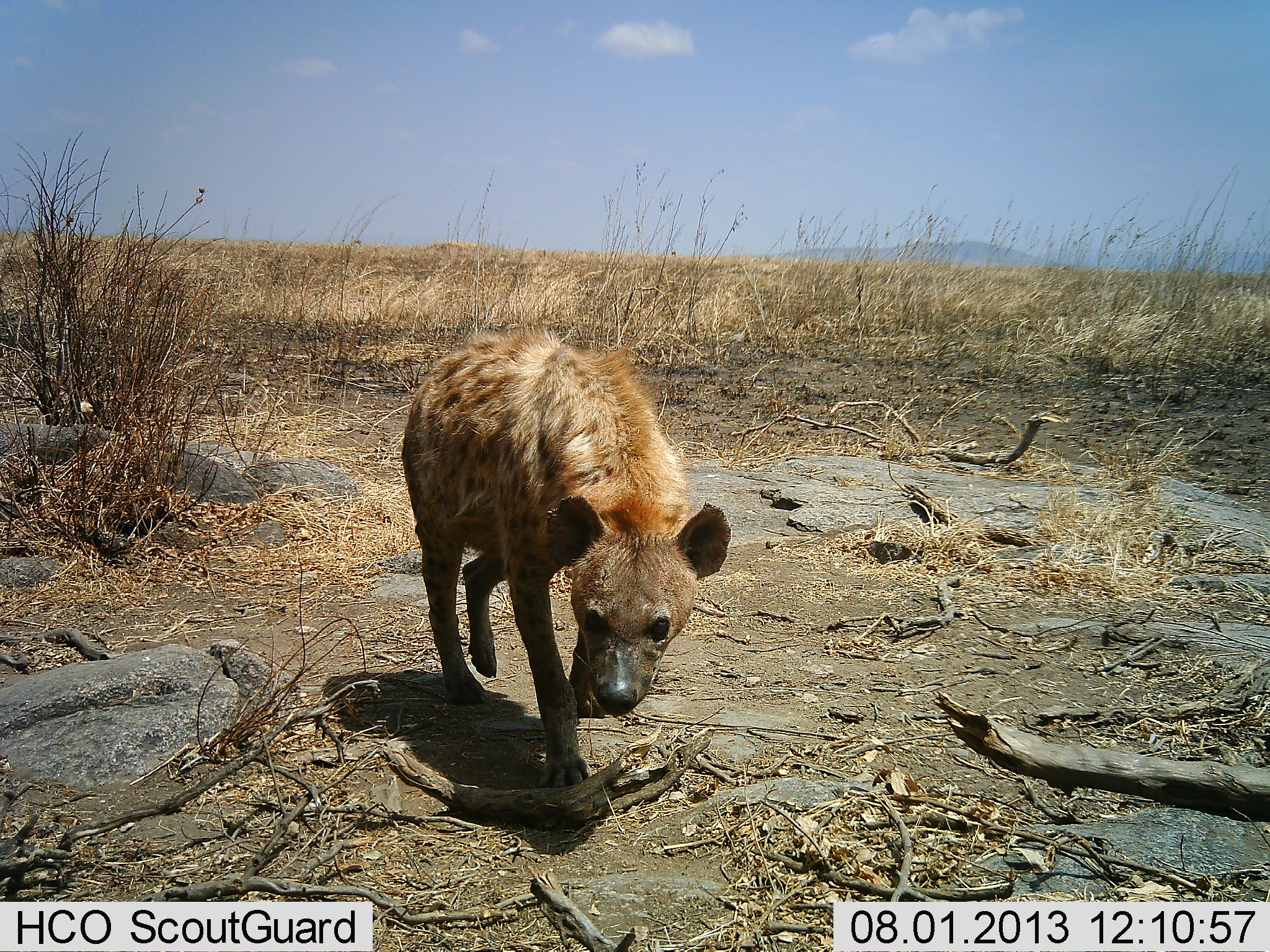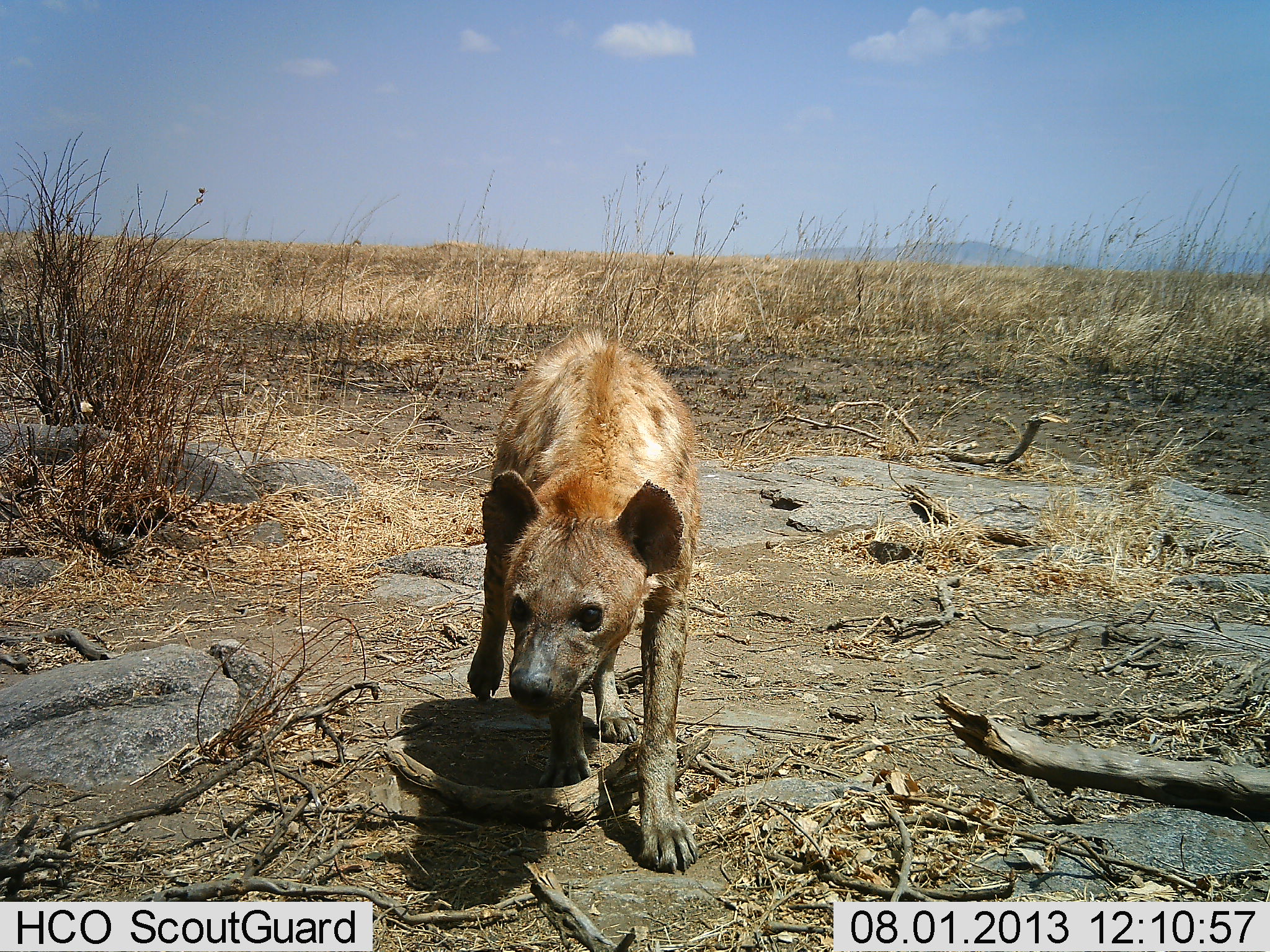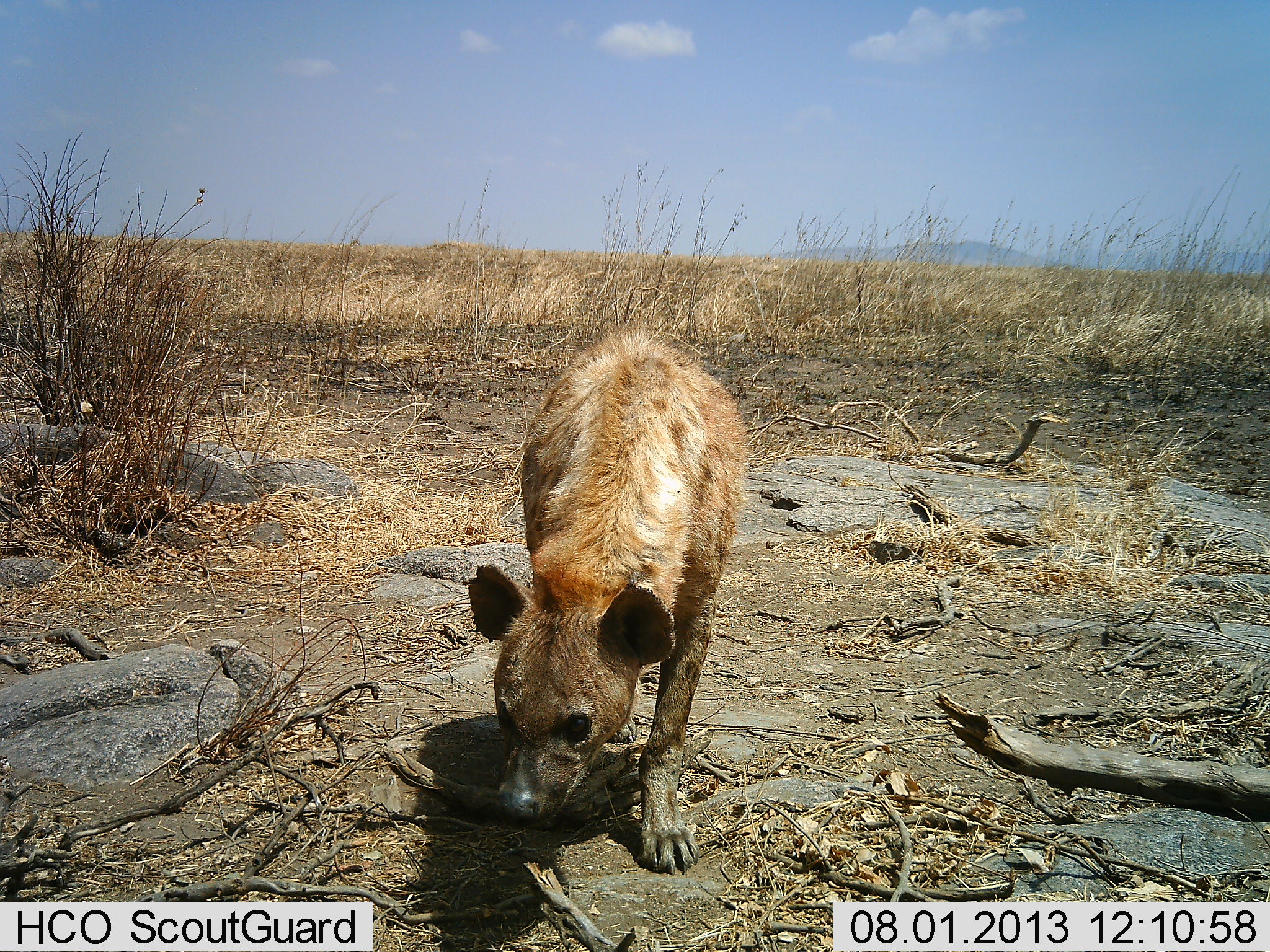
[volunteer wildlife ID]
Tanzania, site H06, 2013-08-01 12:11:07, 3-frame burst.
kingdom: Animalia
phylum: Chordata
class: Mammalia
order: Carnivora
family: Hyaenidae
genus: Crocuta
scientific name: Crocuta crocuta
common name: spotted hyena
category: hyenaspotted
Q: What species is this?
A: Hyenaspotted (spotted hyena) (Crocuta crocuta).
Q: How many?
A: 1.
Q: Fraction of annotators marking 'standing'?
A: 22%.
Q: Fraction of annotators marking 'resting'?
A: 0%.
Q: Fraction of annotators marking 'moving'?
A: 85%.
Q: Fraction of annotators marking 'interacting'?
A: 4%.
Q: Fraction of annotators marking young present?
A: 0%.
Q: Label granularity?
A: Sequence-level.